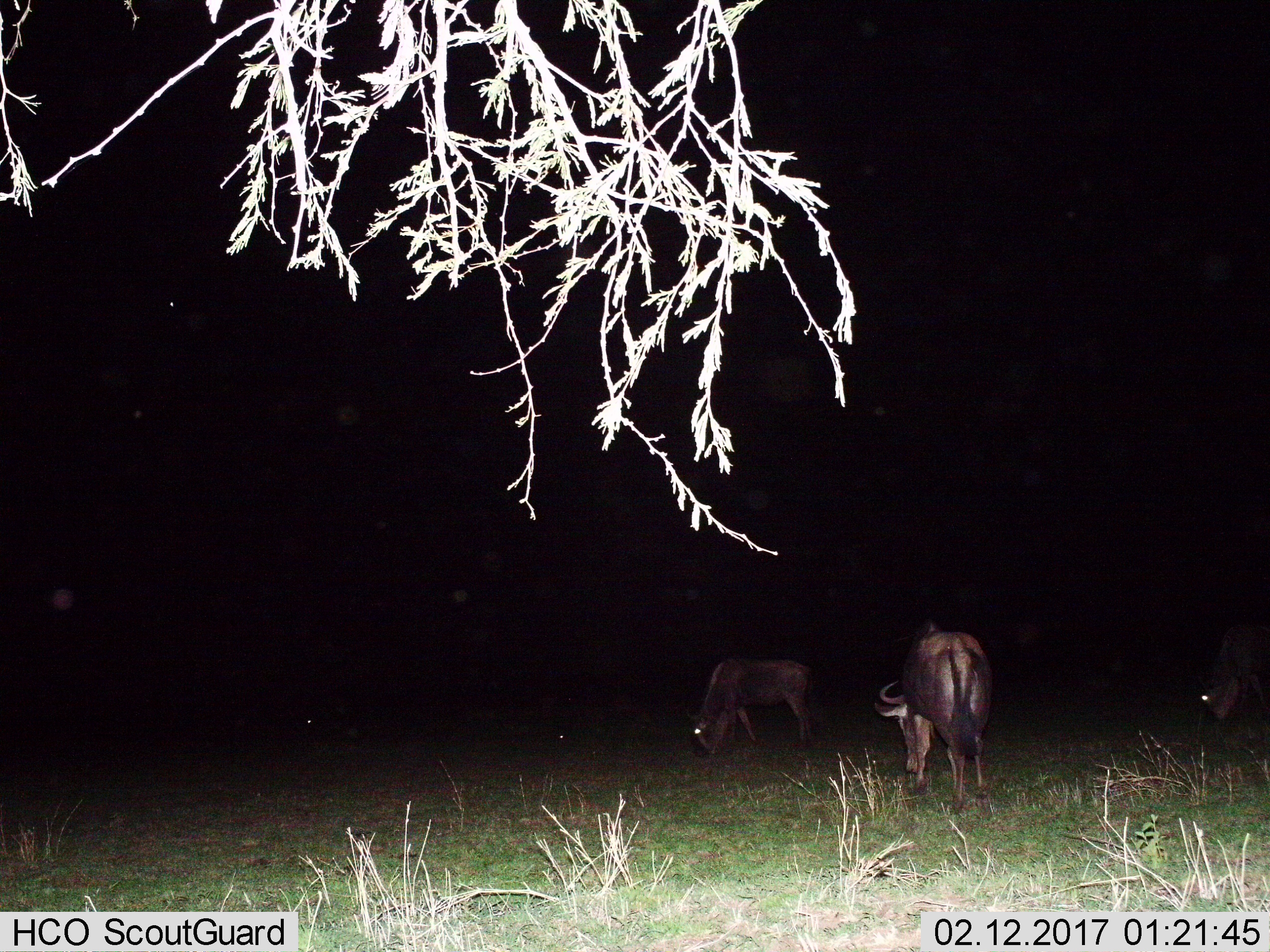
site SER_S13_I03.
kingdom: Animalia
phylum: Chordata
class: Mammalia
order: Artiodactyla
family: Bovidae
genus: Connochaetes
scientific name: Connochaetes taurinus taurinus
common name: blue wildebeest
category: wildebeestblue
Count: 3.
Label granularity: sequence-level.